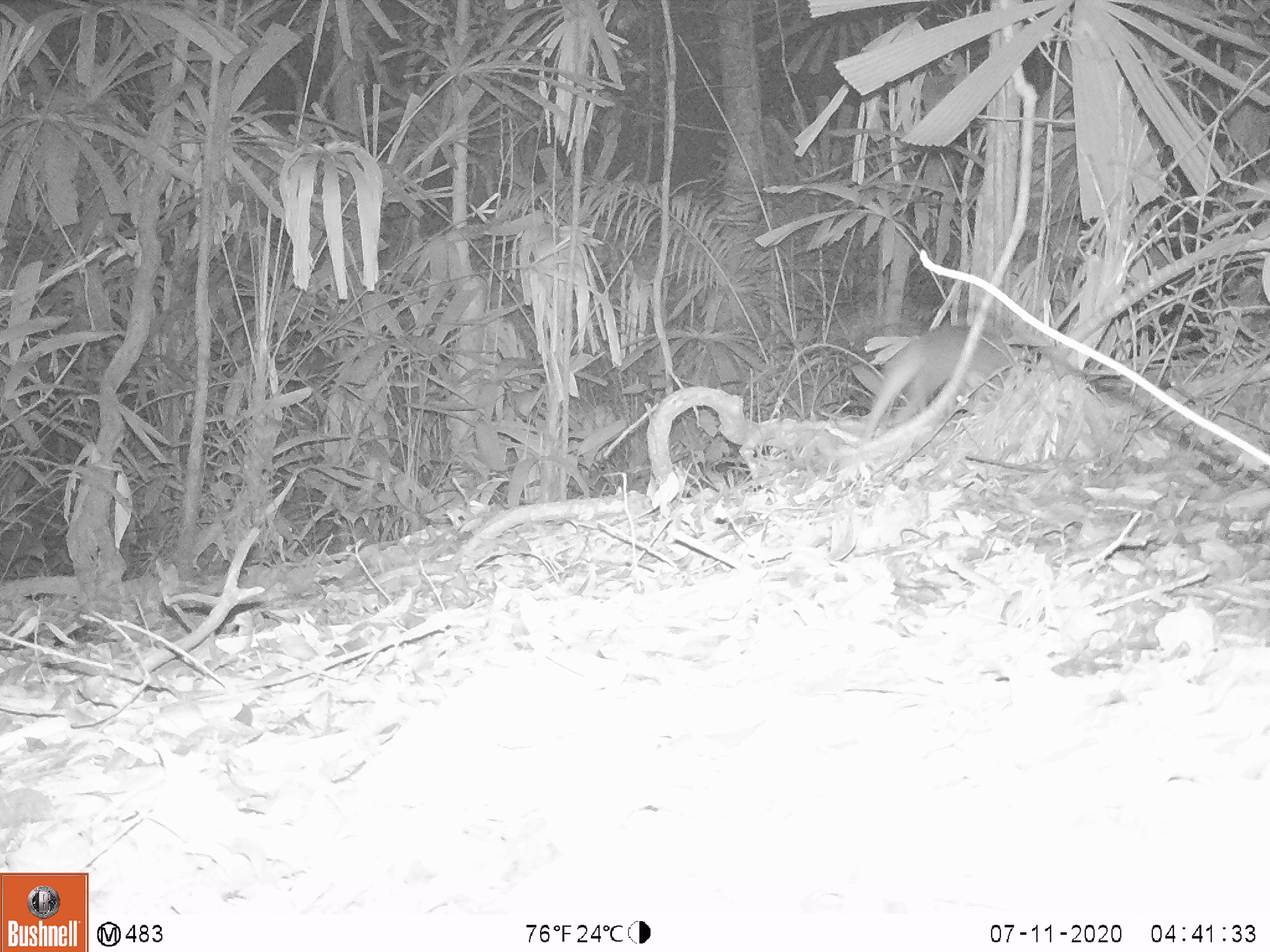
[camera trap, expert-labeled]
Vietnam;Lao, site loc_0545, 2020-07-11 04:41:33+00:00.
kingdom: Animalia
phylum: Chordata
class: Mammalia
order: Carnivora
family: Mustelidae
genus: Melogale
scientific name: Melogale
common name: ferret badger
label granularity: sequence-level